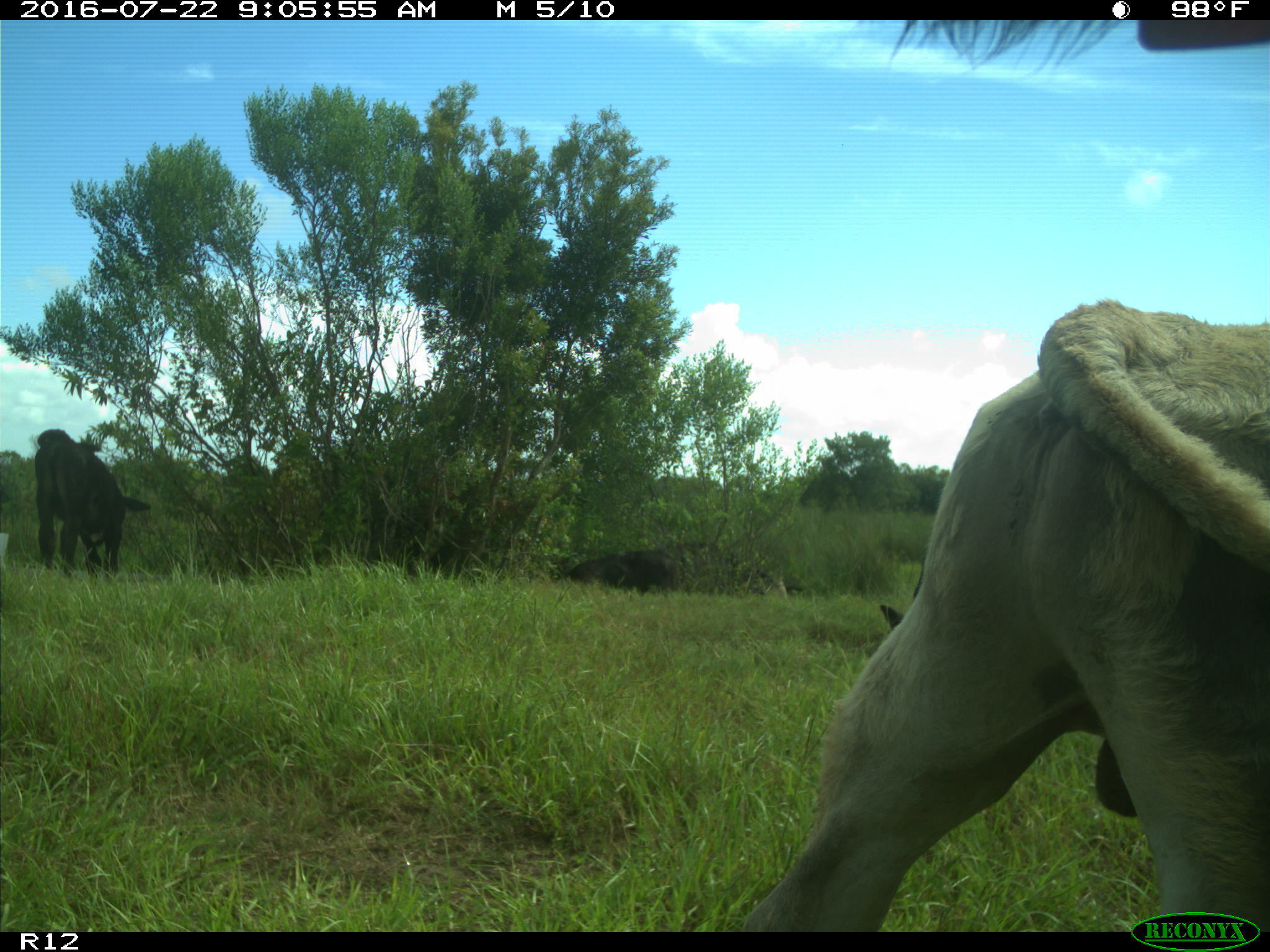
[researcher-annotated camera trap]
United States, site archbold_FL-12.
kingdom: Animalia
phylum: Chordata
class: Mammalia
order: Artiodactyla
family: Bovidae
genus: Bos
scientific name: Bos taurus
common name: domestic cow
Bos taurus (domestic cow).